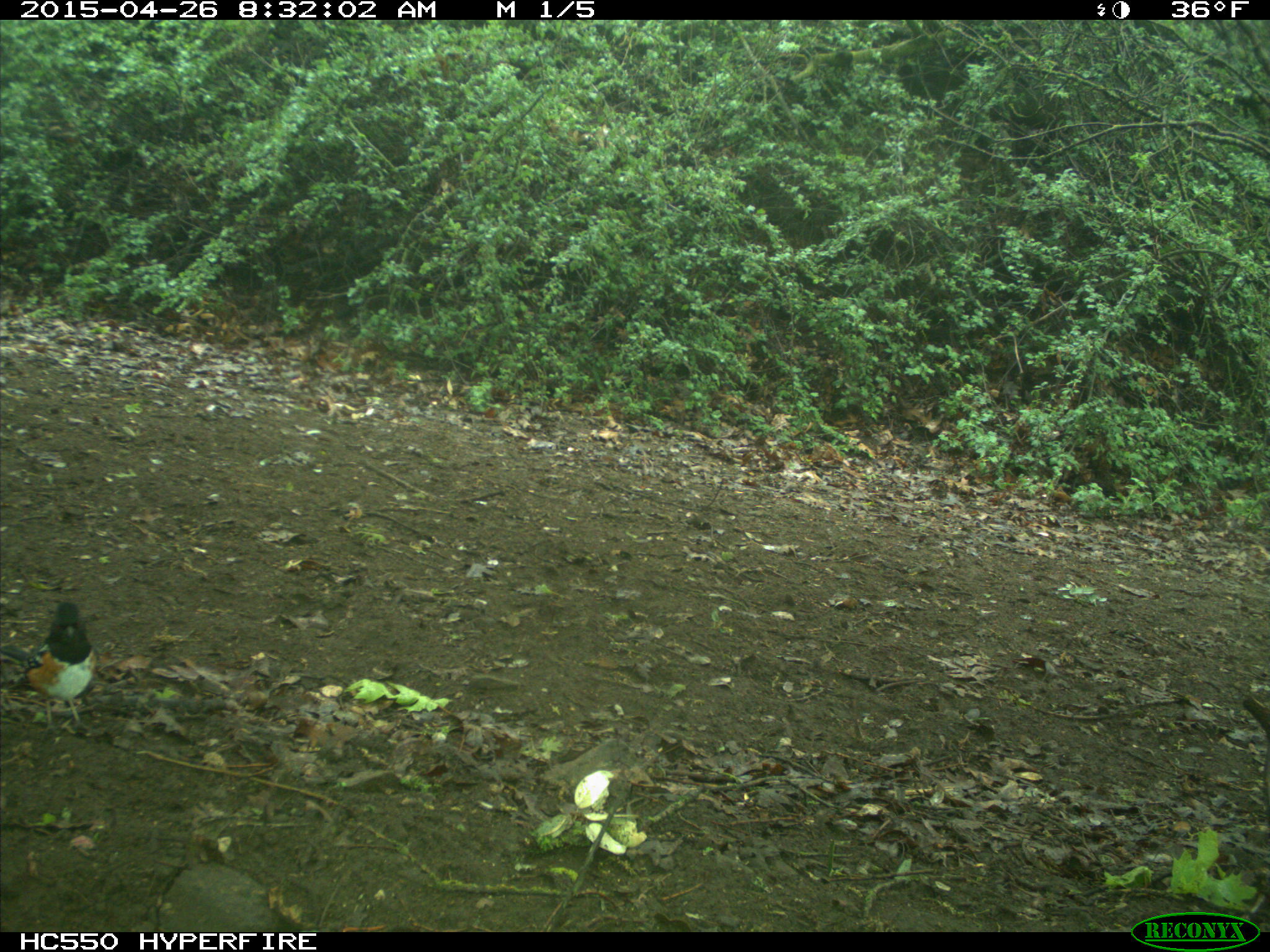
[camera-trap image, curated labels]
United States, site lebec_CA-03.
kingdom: Animalia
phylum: Chordata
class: Aves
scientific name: Aves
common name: birds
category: unidentified bird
Unidentified bird (birds) (Aves).